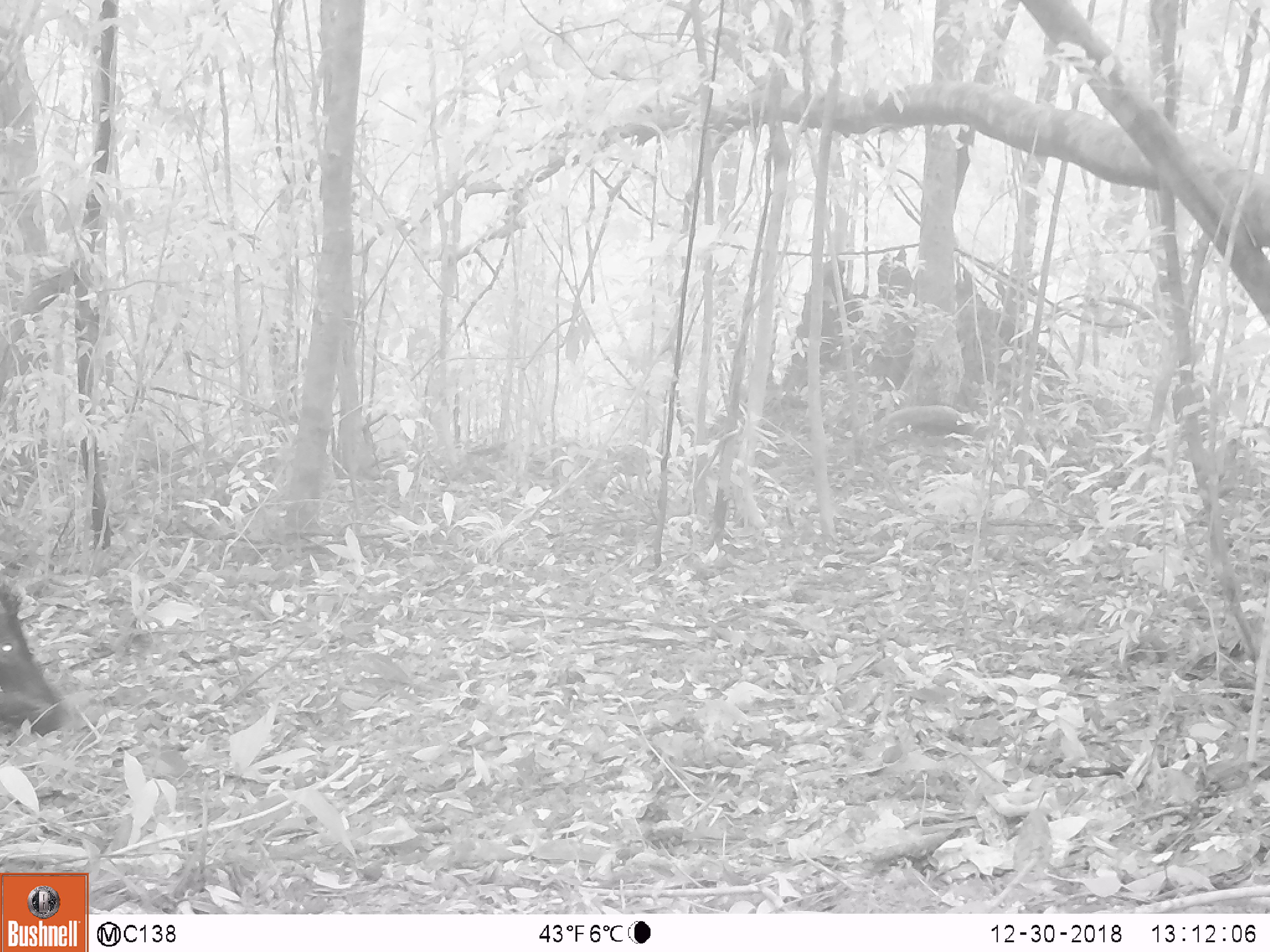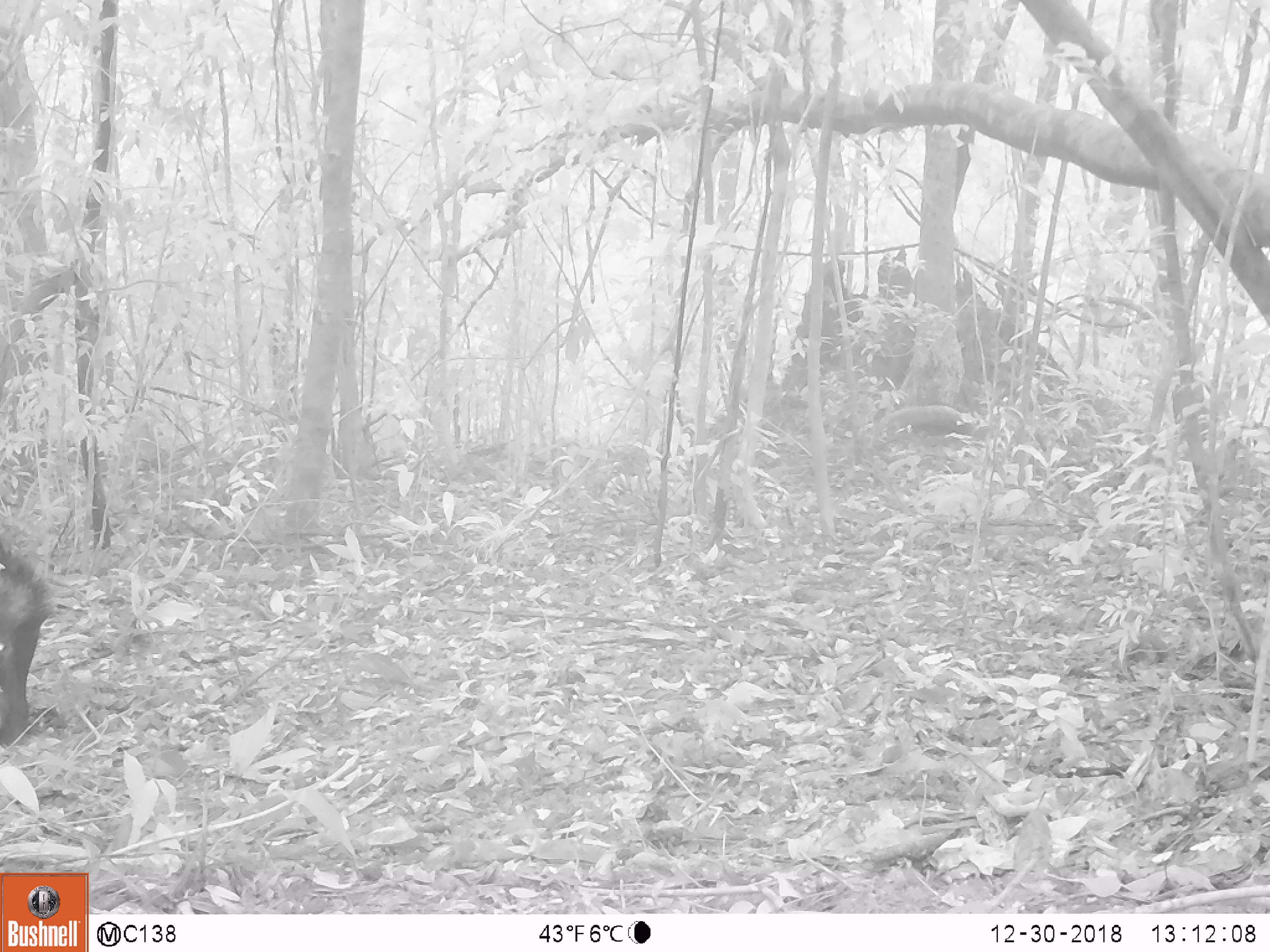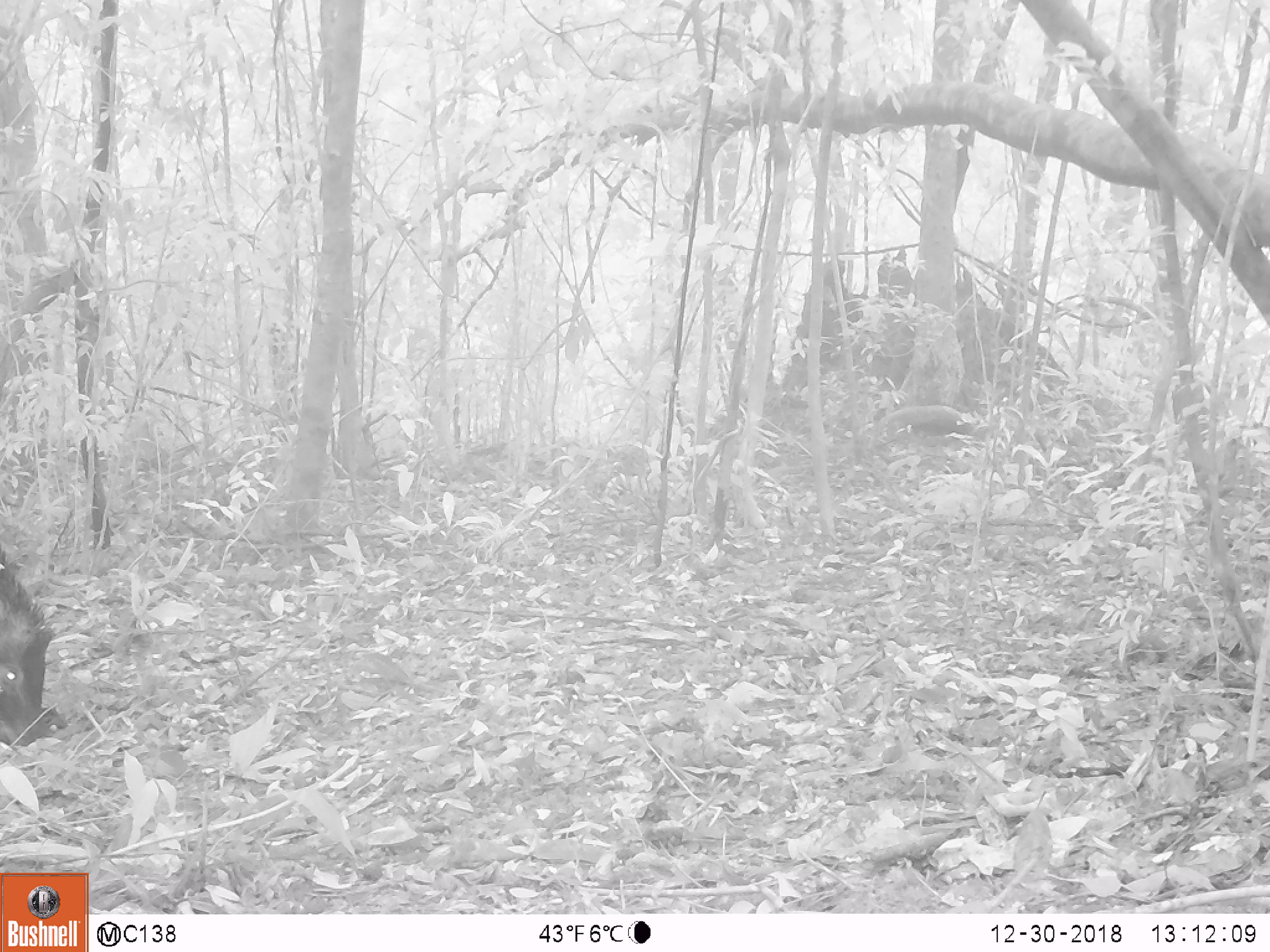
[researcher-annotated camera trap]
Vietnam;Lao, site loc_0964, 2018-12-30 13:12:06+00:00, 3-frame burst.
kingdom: Animalia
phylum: Chordata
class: Mammalia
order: Artiodactyla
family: Suidae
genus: Sus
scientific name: Sus scrofa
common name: eurasian wild pig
Eurasian wild pig (Sus scrofa). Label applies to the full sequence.